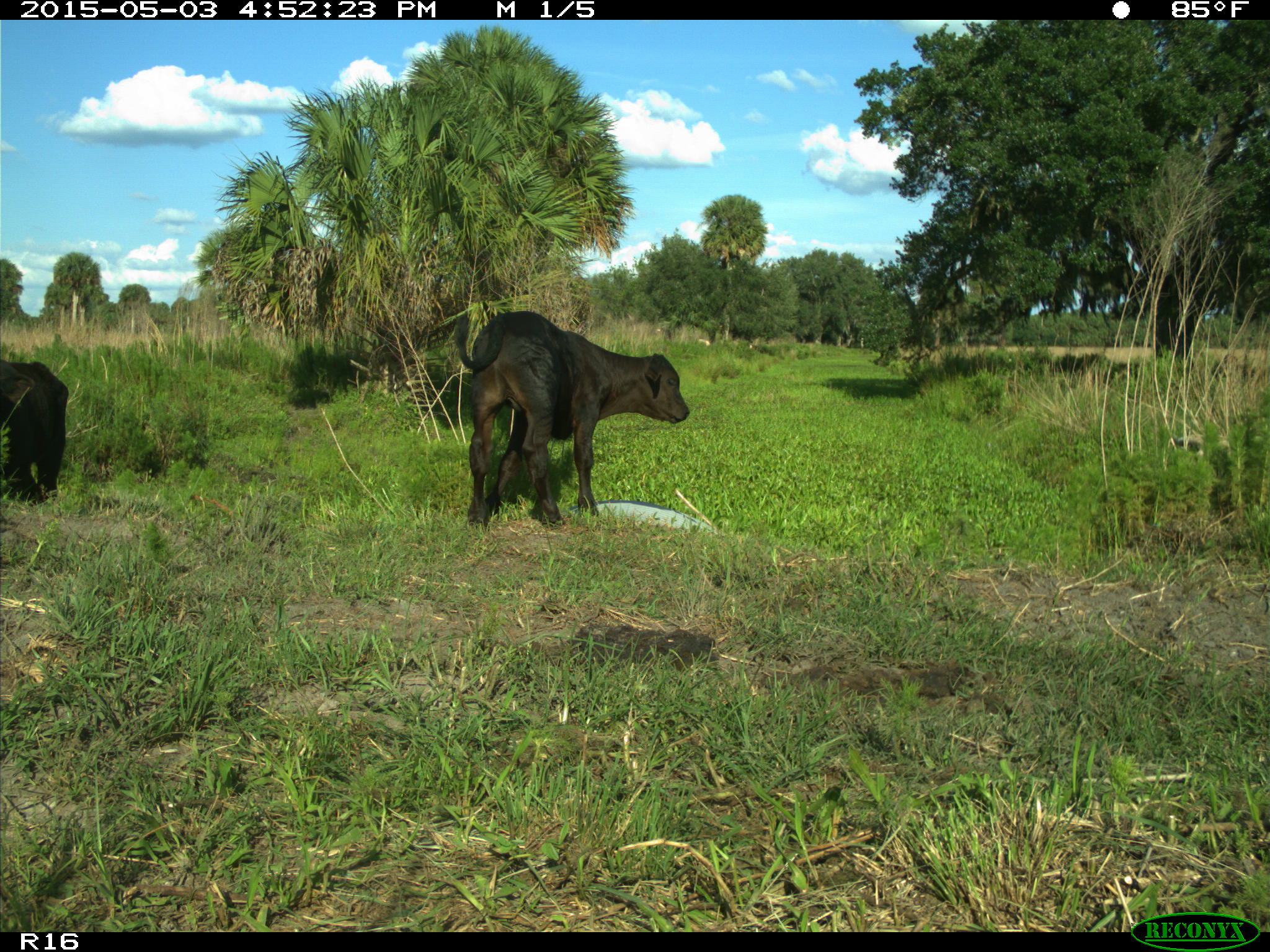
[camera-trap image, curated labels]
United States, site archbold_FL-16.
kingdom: Animalia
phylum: Chordata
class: Mammalia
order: Artiodactyla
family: Bovidae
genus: Bos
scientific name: Bos taurus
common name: domestic cow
Bos taurus (domestic cow).